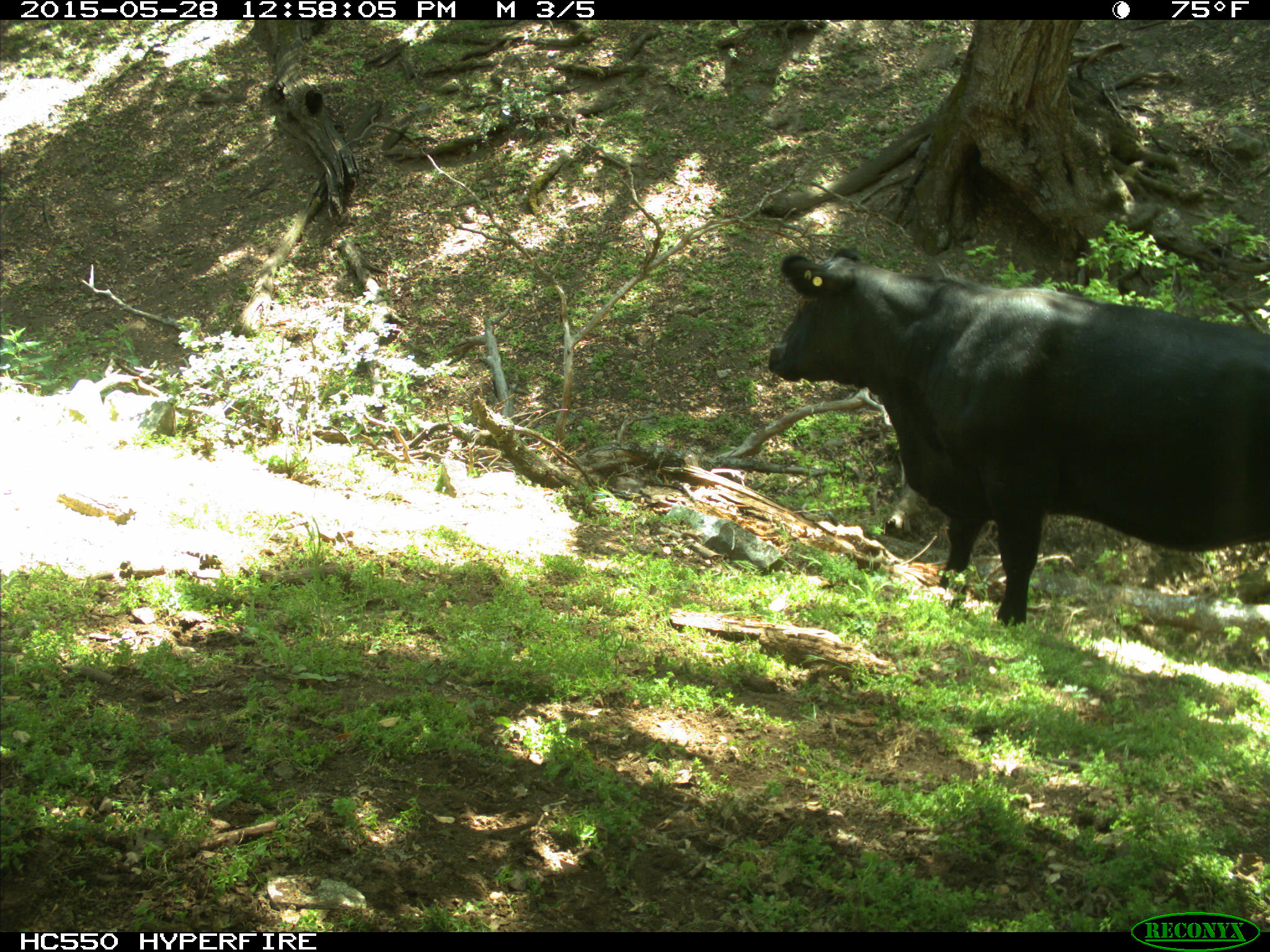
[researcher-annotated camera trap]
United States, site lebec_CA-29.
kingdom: Animalia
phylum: Chordata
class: Mammalia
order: Artiodactyla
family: Bovidae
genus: Bos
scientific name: Bos taurus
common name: domestic cow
Bos taurus (domestic cow).